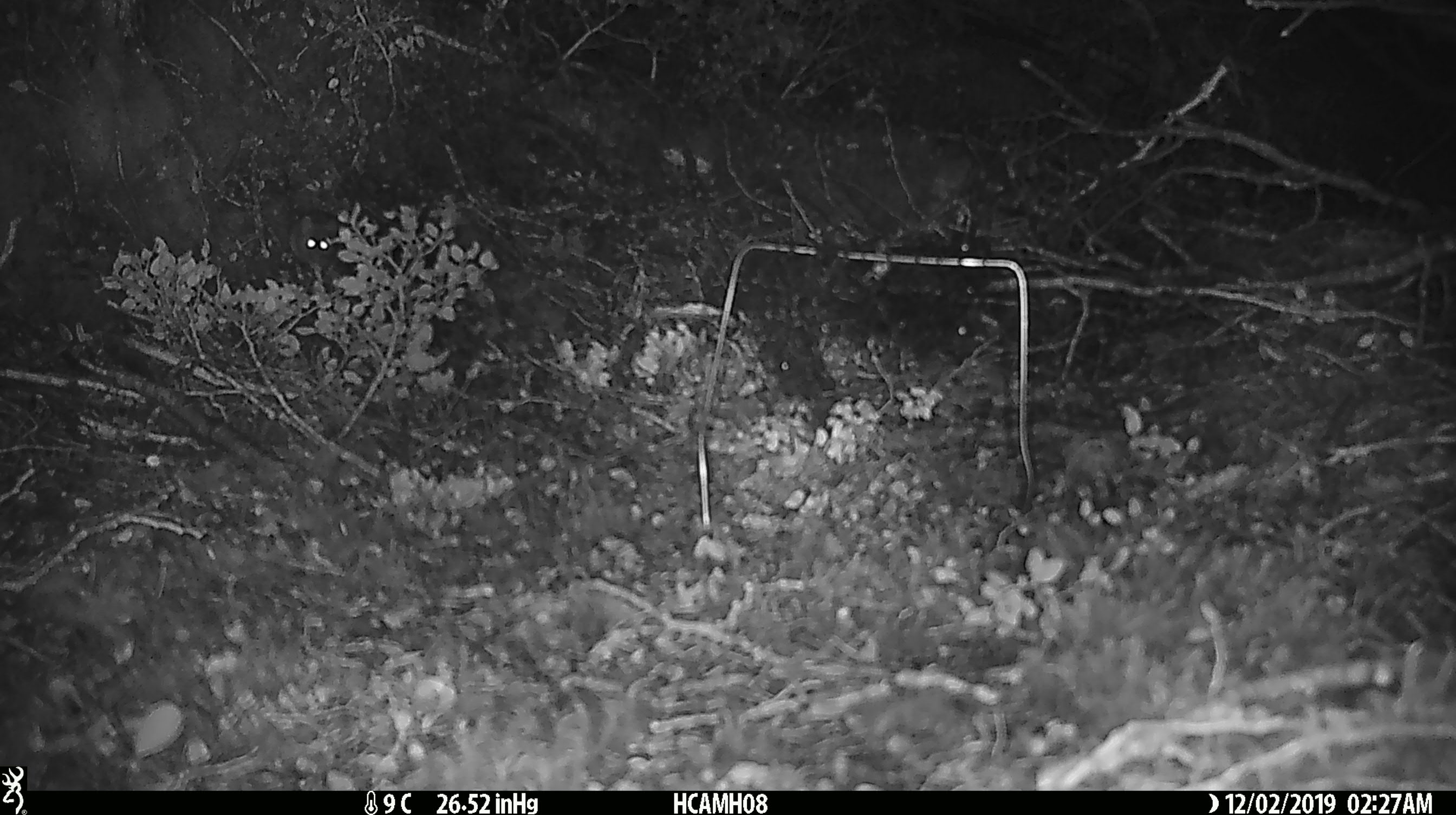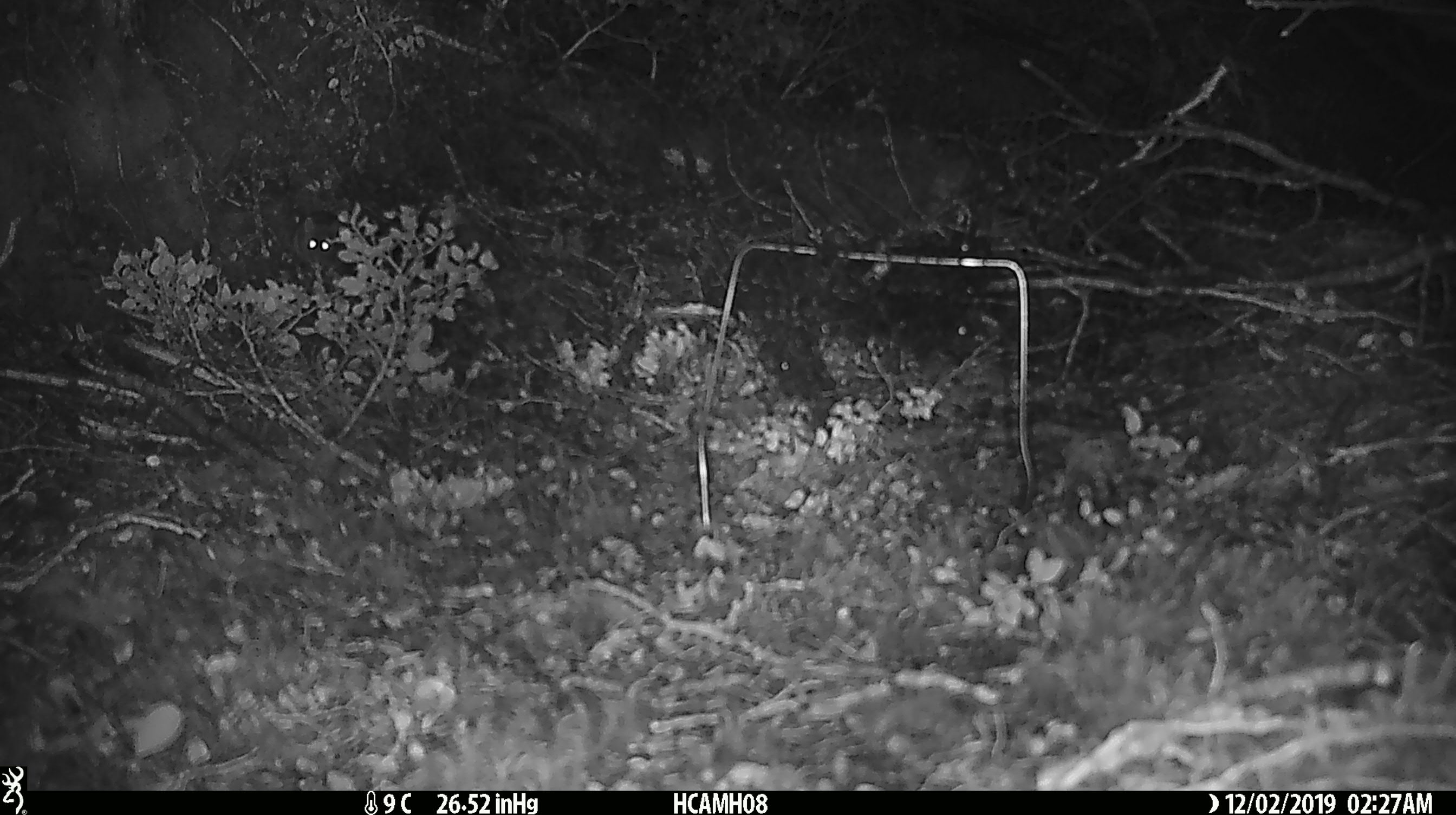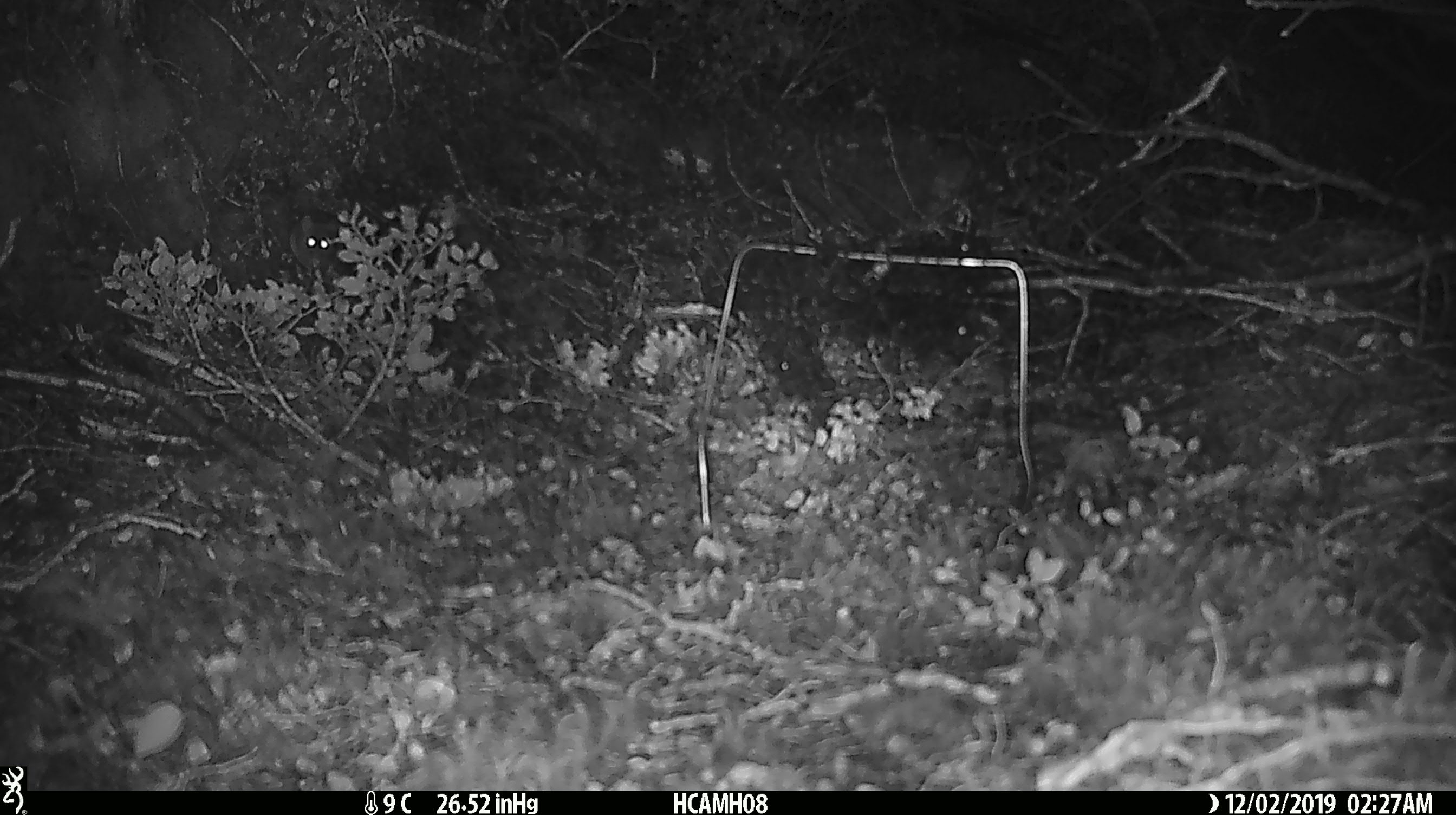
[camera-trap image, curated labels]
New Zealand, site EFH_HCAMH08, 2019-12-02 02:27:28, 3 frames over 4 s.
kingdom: Animalia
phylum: Chordata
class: Mammalia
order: Rodentia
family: Muridae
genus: Mus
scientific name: Mus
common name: mouse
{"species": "mouse (Mus)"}